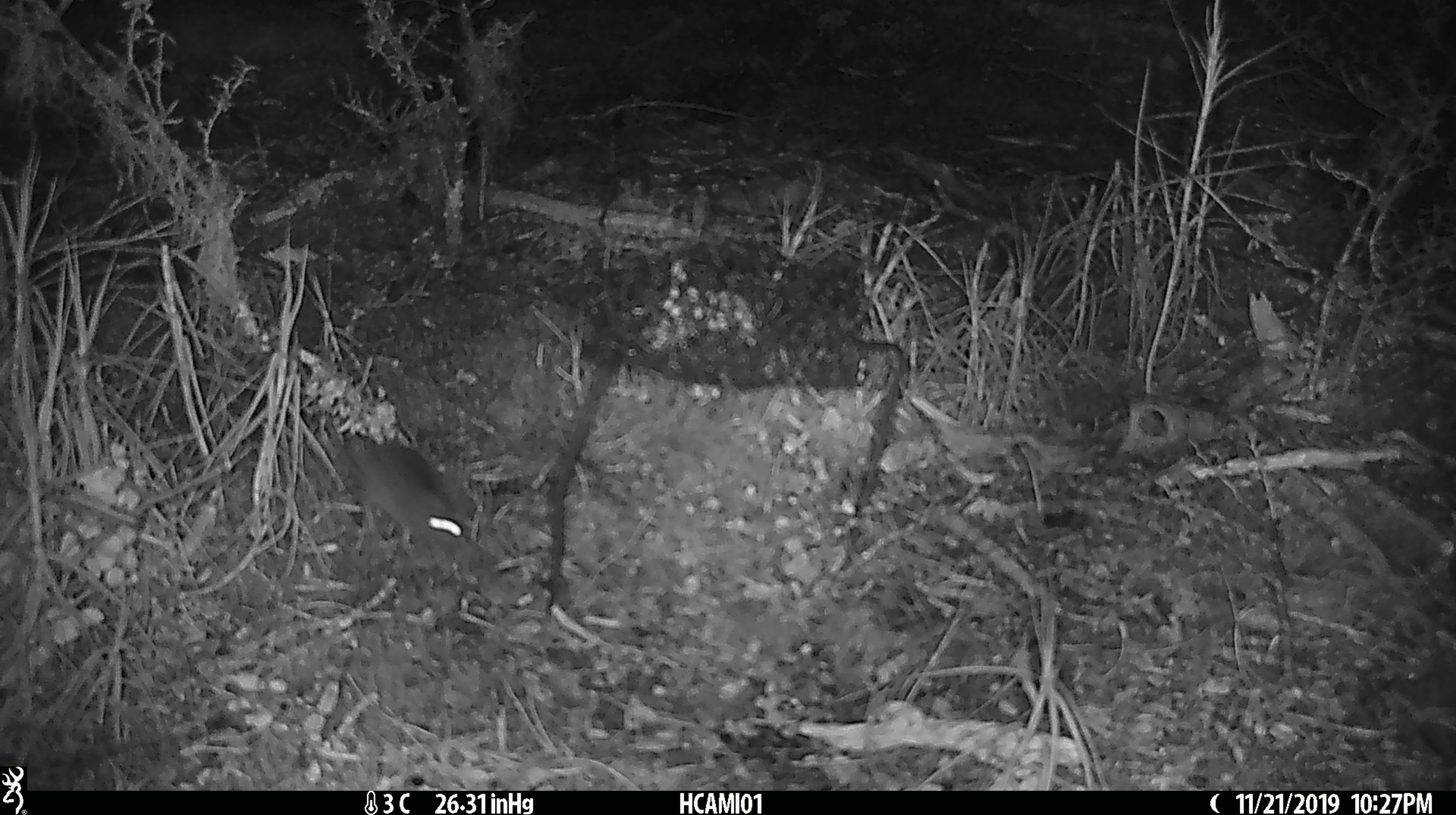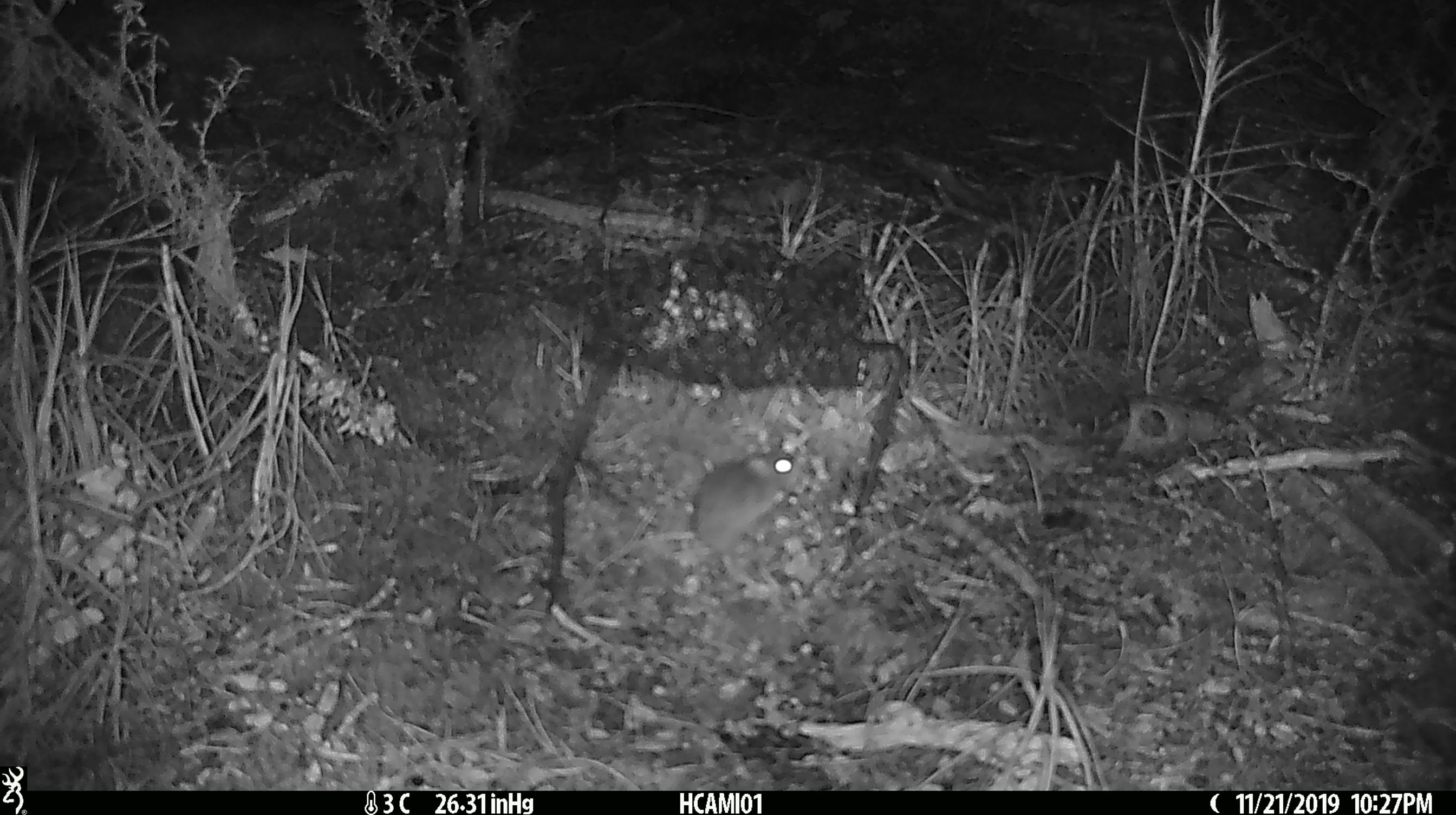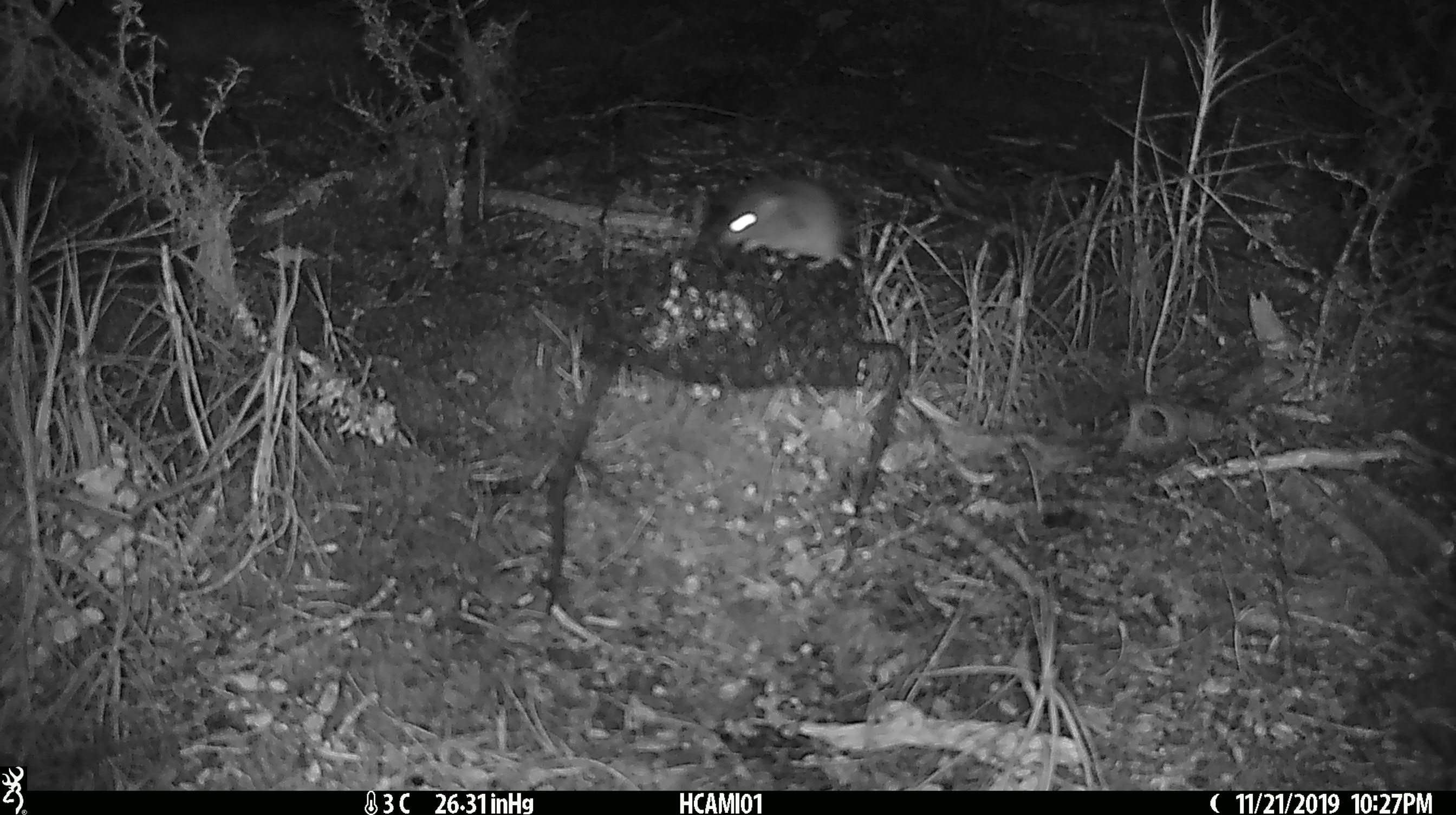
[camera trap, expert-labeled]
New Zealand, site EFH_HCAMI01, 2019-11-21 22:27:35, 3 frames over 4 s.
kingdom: Animalia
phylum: Chordata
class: Mammalia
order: Rodentia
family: Muridae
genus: Mus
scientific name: Mus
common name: mouse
Mouse (Mus).